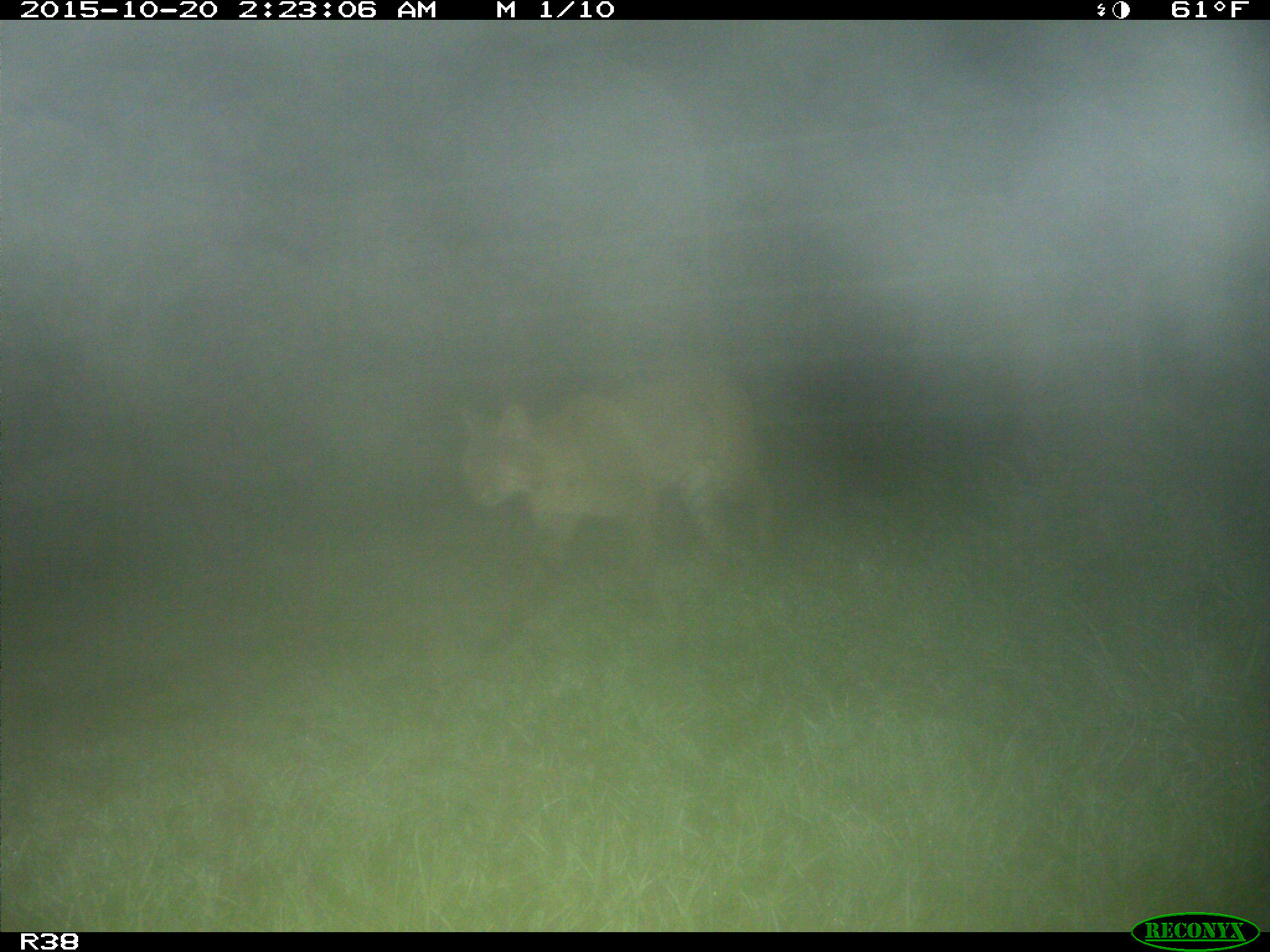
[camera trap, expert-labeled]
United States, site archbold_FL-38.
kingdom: Animalia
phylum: Chordata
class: Mammalia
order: Carnivora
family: Felidae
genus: Lynx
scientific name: Lynx rufus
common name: bobcat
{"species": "Lynx rufus (bobcat)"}